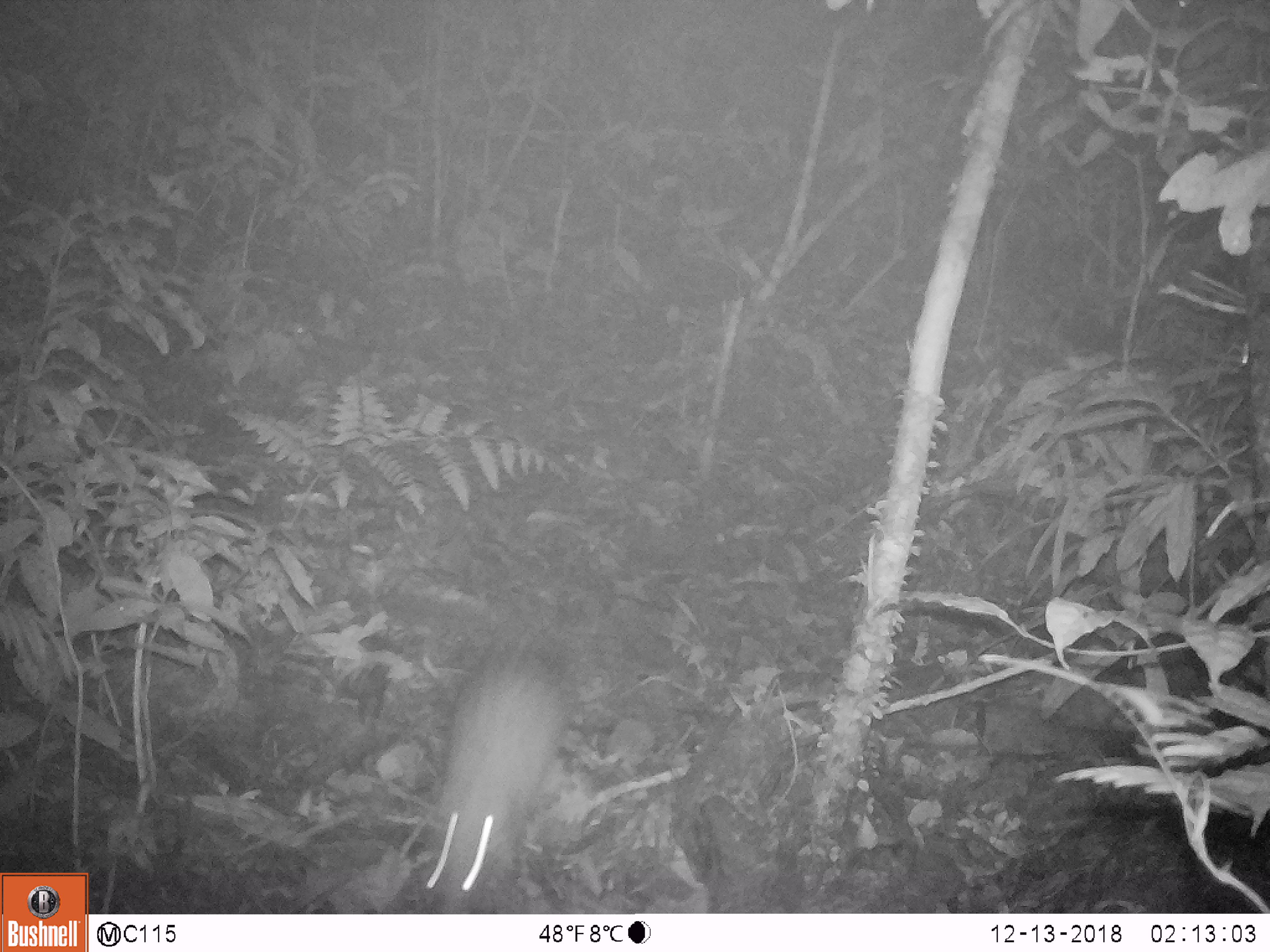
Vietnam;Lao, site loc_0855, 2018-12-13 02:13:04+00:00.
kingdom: Animalia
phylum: Chordata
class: Mammalia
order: Rodentia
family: Muridae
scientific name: Muridae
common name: old-world mice and rats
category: unidentified murid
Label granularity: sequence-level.